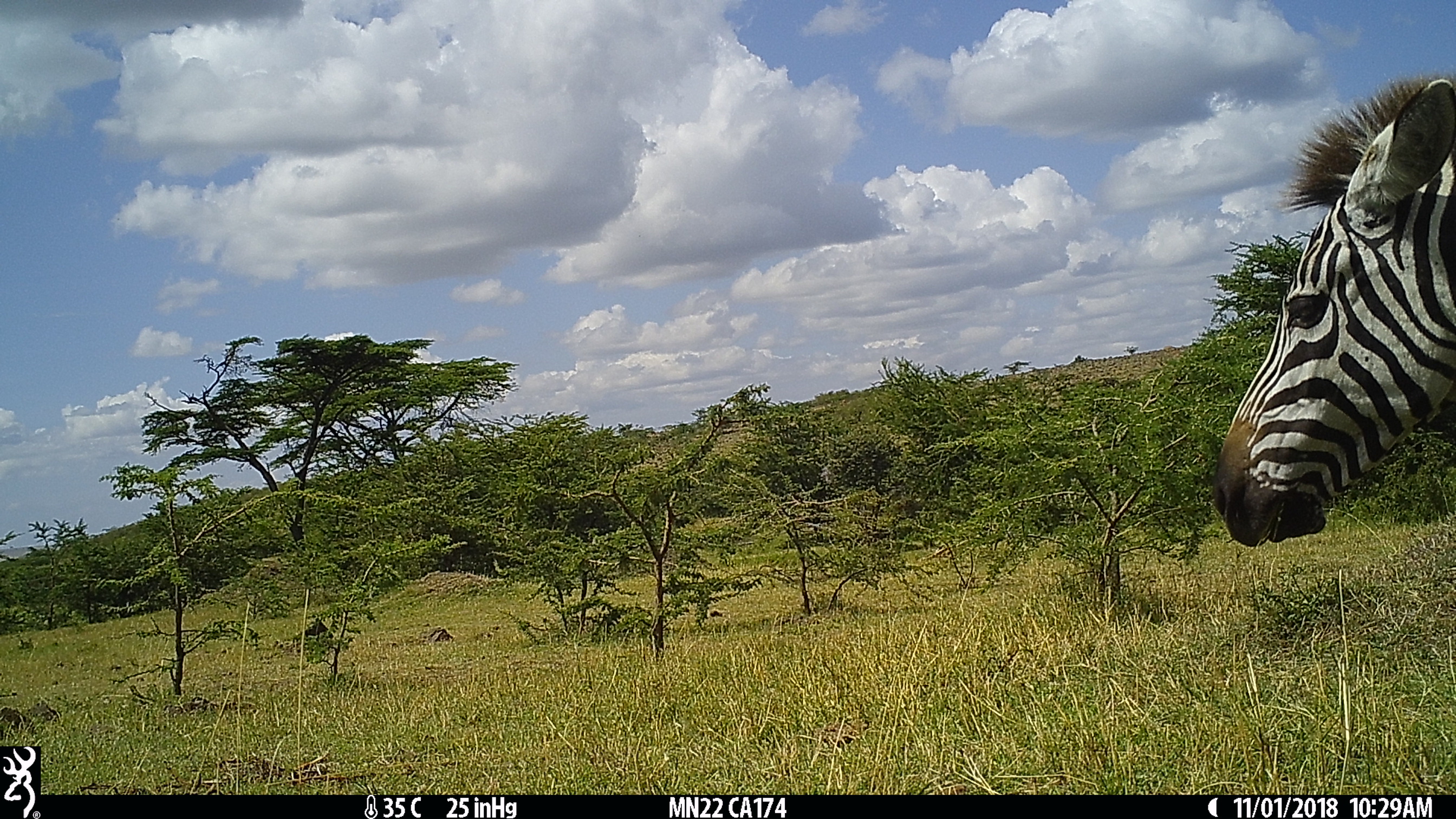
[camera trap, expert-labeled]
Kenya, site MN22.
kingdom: Animalia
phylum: Chordata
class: Mammalia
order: Perissodactyla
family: Equidae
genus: Equus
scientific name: Equus quagga burchellii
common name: burchell's zebra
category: zebra